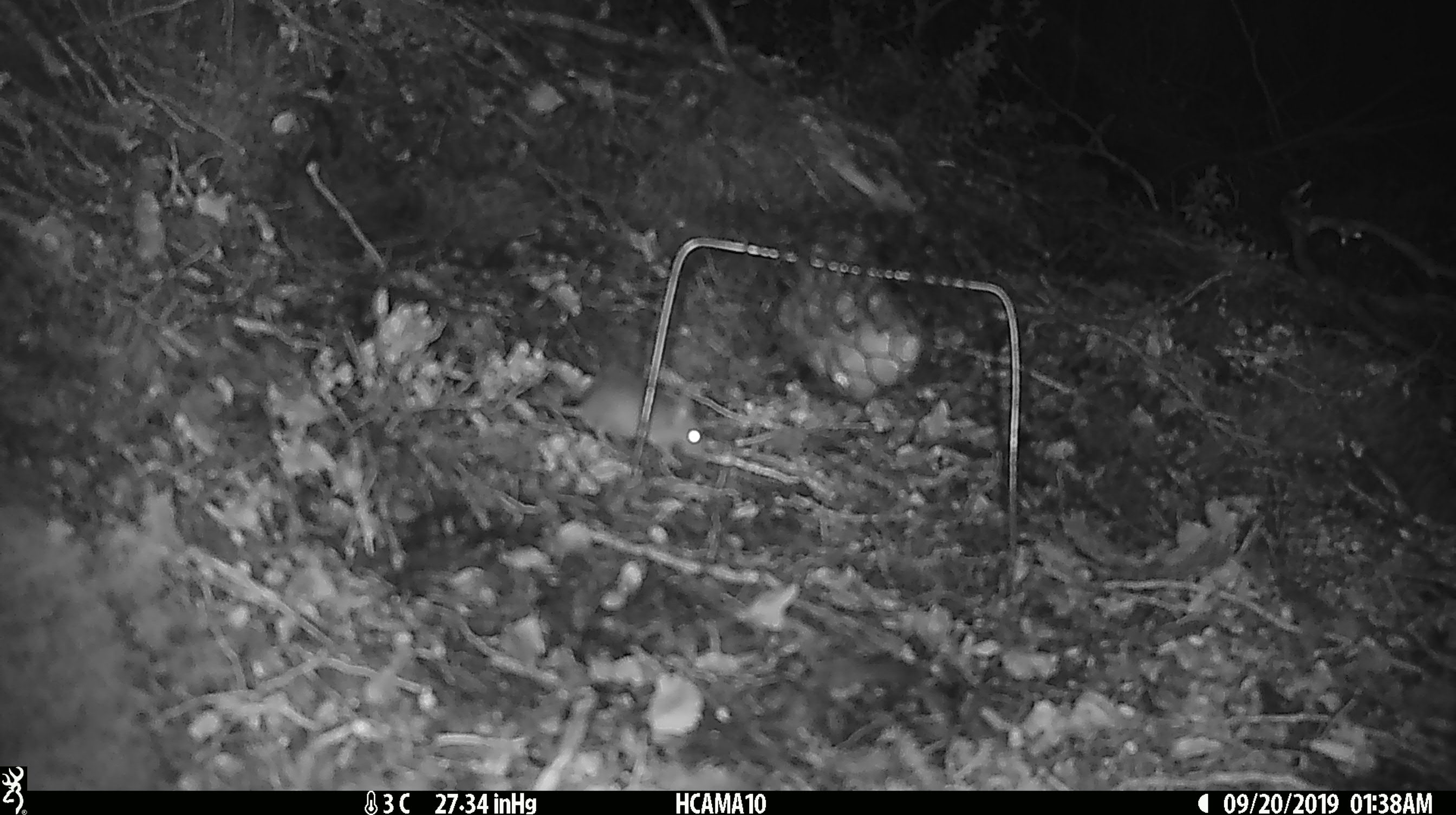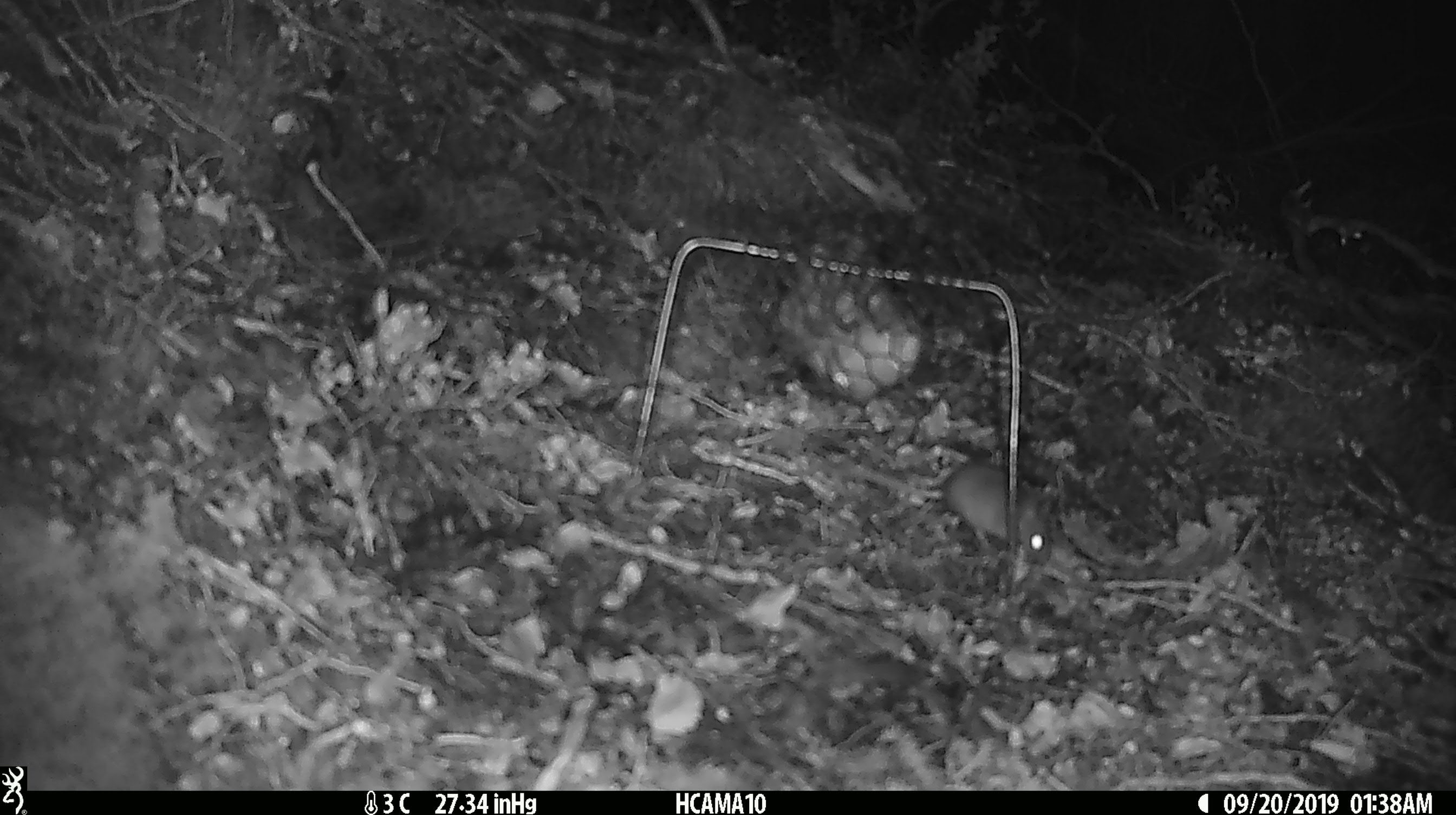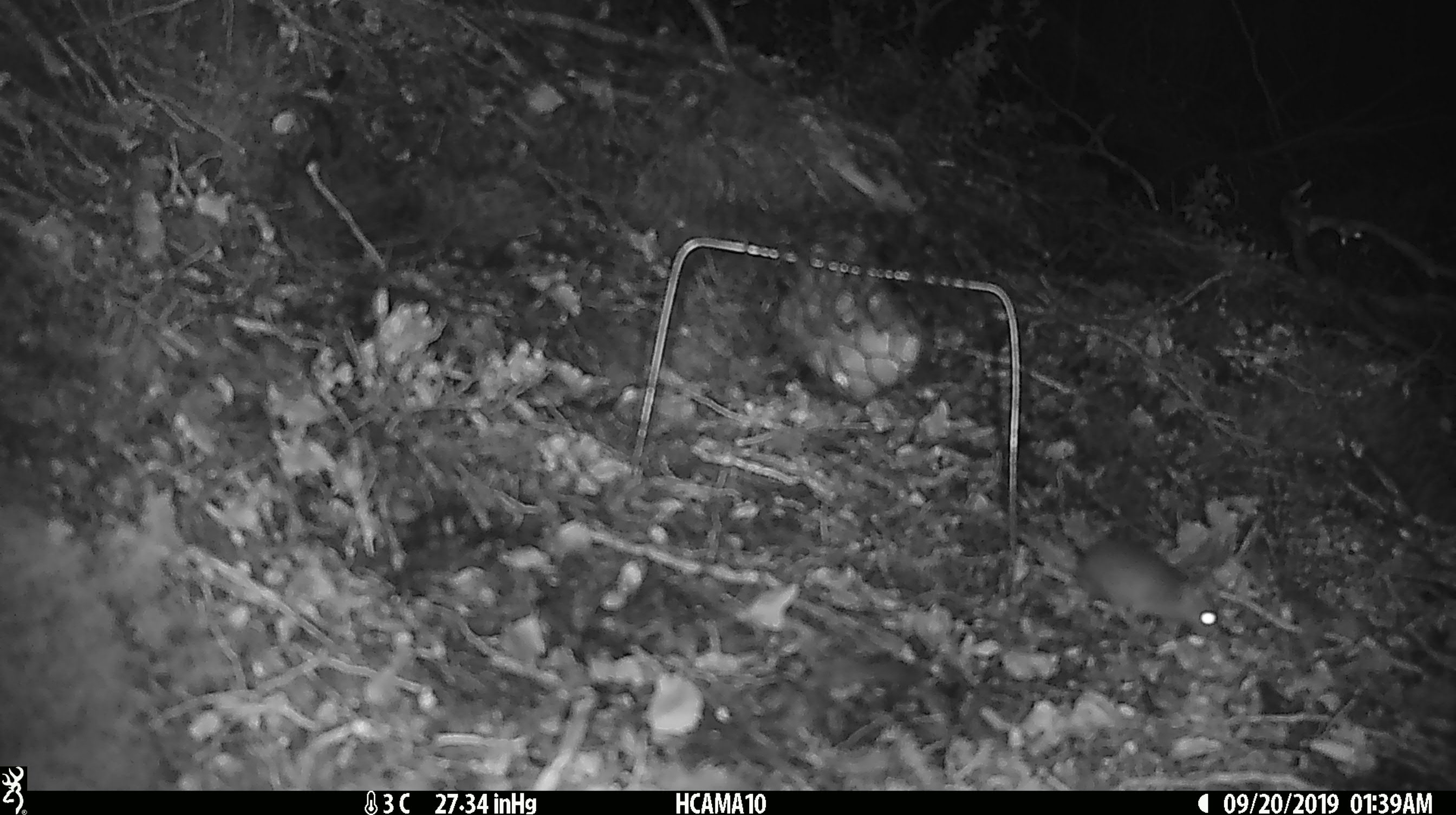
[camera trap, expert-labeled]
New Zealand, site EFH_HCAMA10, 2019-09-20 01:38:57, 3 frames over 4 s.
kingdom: Animalia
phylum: Chordata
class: Mammalia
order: Rodentia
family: Muridae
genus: Mus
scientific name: Mus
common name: mouse